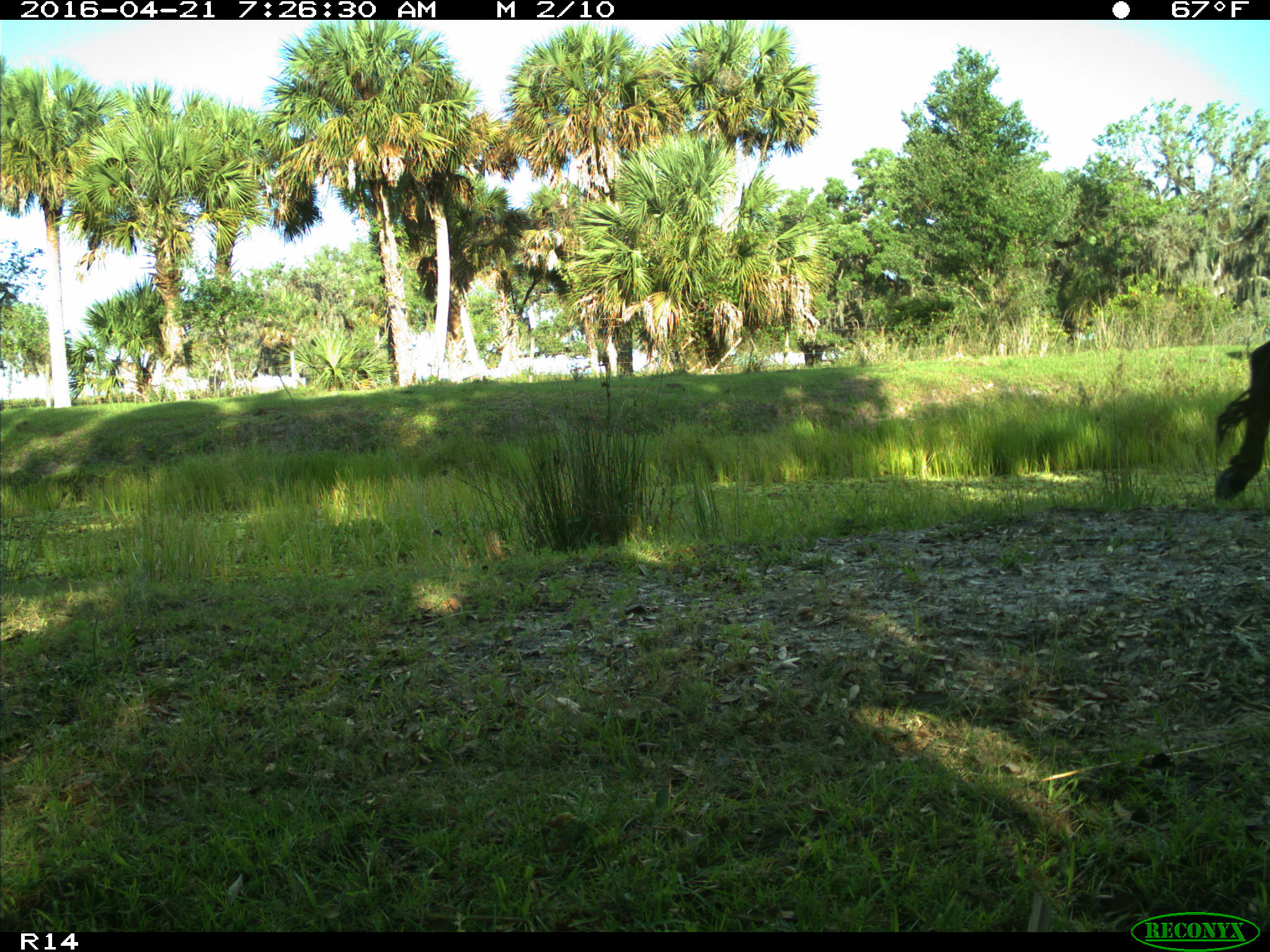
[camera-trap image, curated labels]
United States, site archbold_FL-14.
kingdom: Animalia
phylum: Chordata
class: Mammalia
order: Artiodactyla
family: Bovidae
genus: Bos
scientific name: Bos taurus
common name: domestic cow